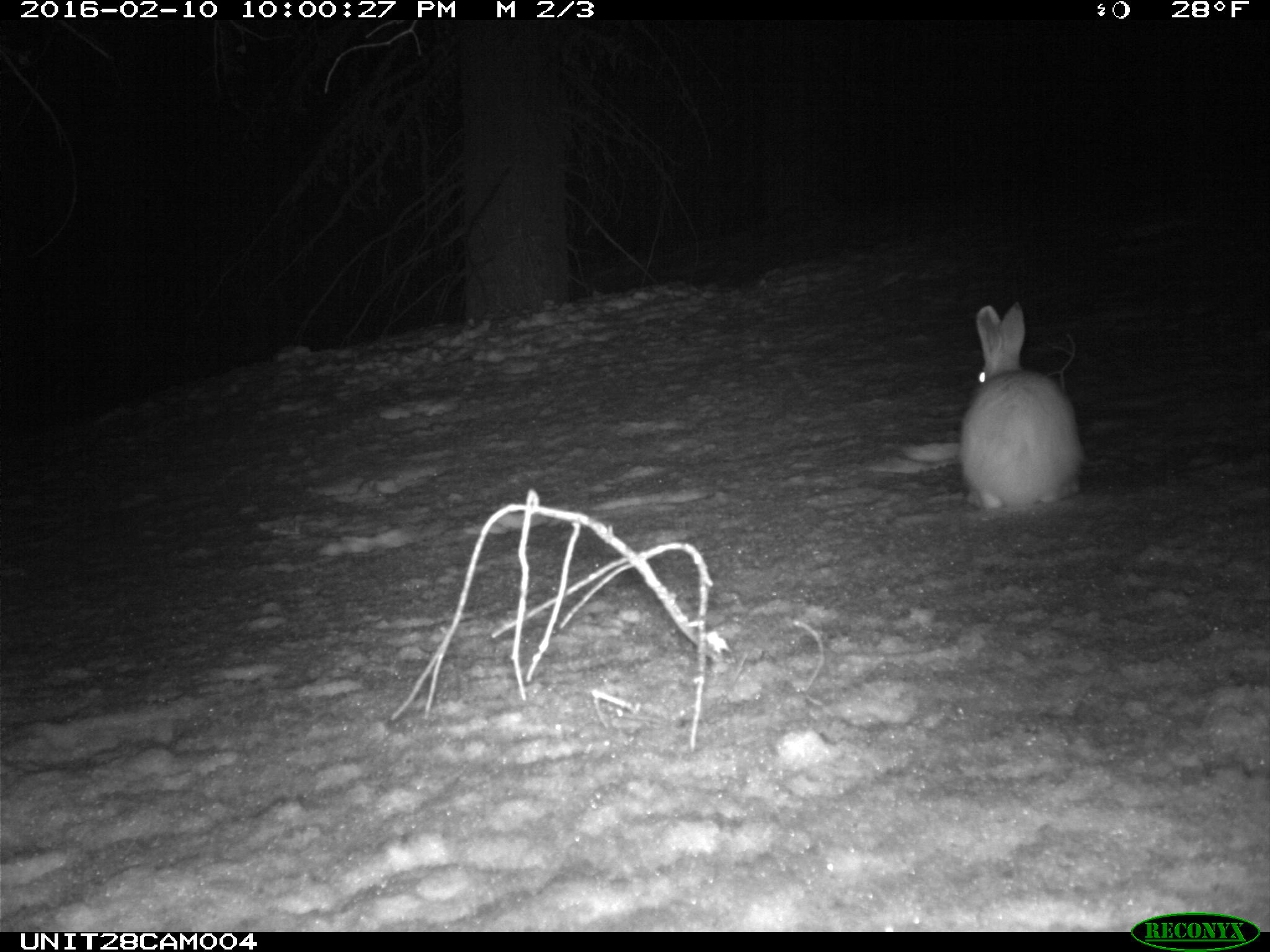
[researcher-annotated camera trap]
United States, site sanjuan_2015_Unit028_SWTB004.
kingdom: Animalia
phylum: Chordata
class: Mammalia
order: Lagomorpha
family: Leporidae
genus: Lepus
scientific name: Lepus americanus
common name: snowshoe hare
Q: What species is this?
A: Lepus americanus (snowshoe hare).